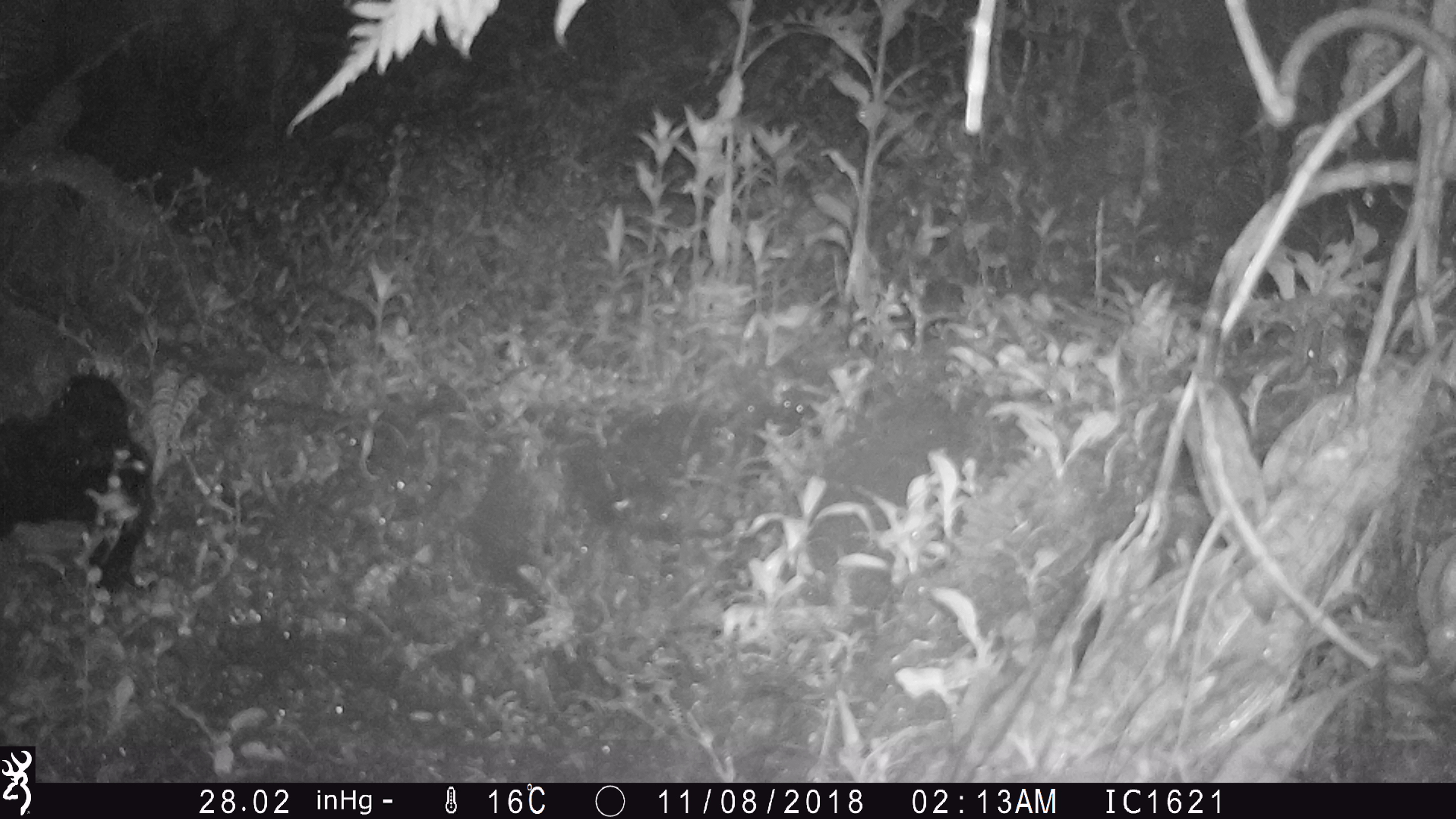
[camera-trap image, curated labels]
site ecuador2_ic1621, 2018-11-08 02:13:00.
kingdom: Animalia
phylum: Chordata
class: Aves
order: Procellariiformes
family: Procellariidae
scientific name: Procellariidae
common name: petrel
Petrel (Procellariidae).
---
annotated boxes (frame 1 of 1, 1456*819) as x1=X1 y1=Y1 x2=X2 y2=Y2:
petrel: x1=0 y1=370 x2=151 y2=599